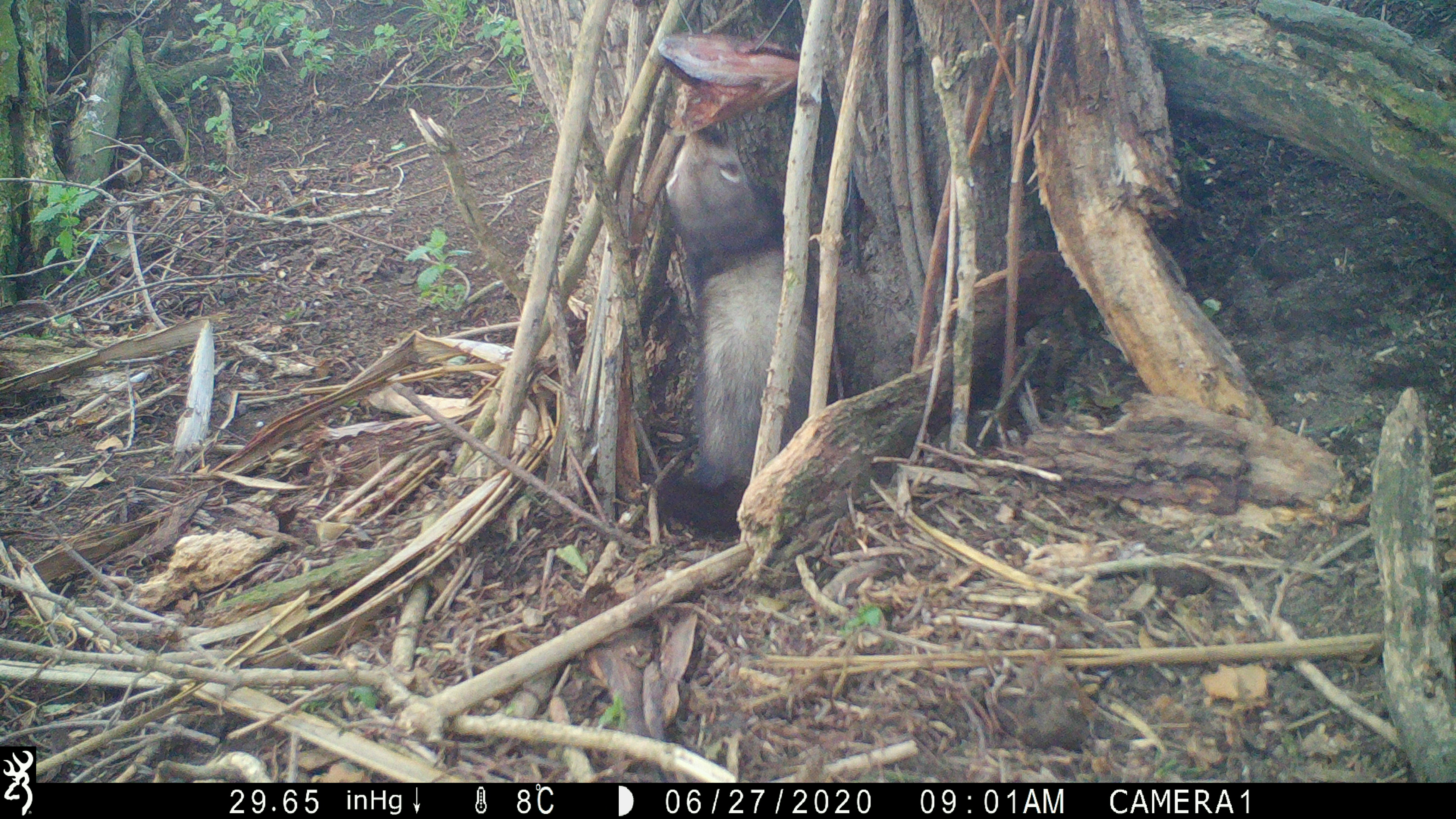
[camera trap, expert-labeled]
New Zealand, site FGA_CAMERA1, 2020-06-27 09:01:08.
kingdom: Animalia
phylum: Chordata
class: Mammalia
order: Carnivora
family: Mustelidae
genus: Mustela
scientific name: Mustela furo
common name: ferret